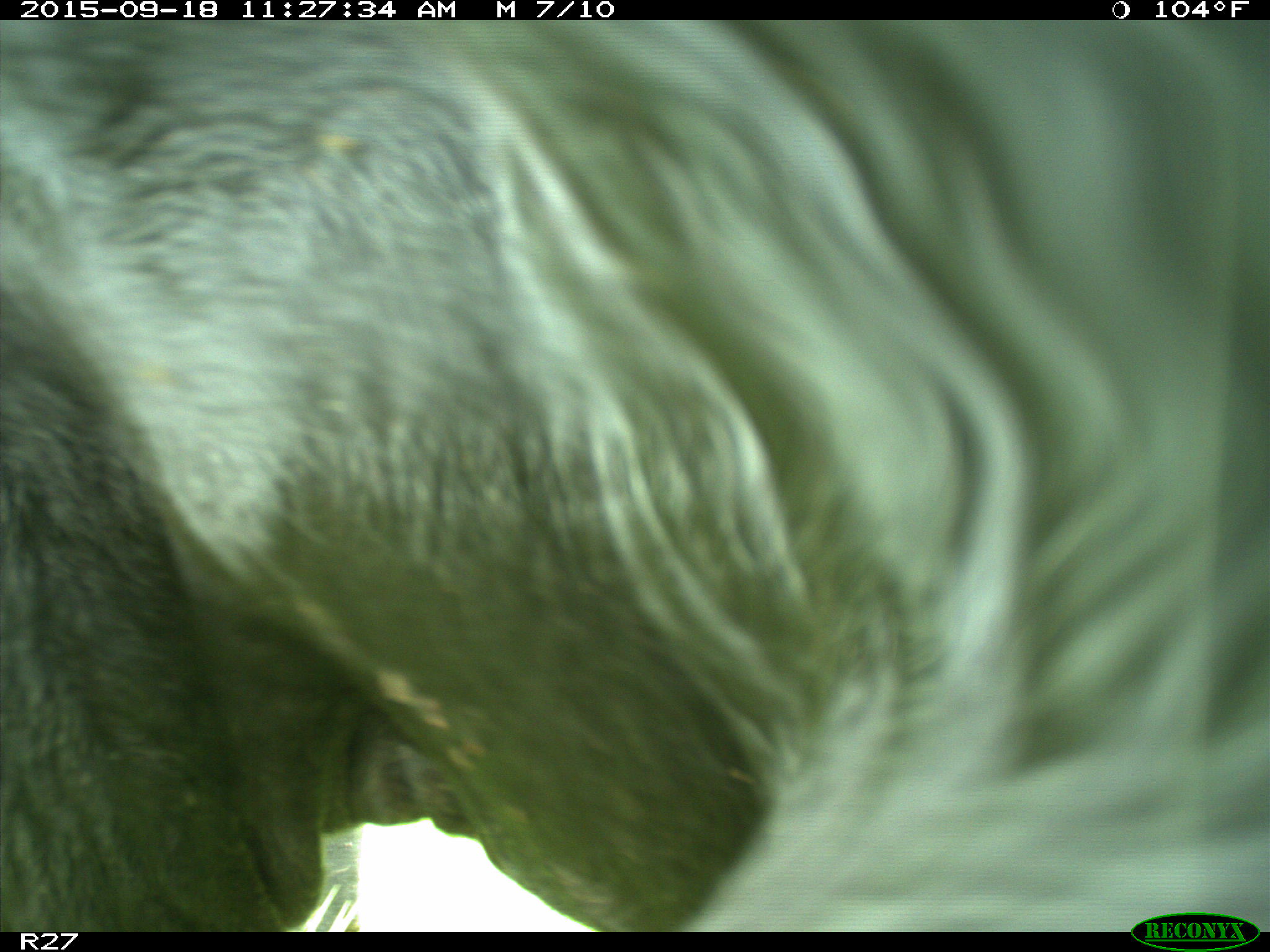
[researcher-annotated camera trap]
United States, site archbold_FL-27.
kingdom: Animalia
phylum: Chordata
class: Mammalia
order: Artiodactyla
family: Bovidae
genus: Bos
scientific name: Bos taurus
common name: domestic cow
Bos taurus (domestic cow).